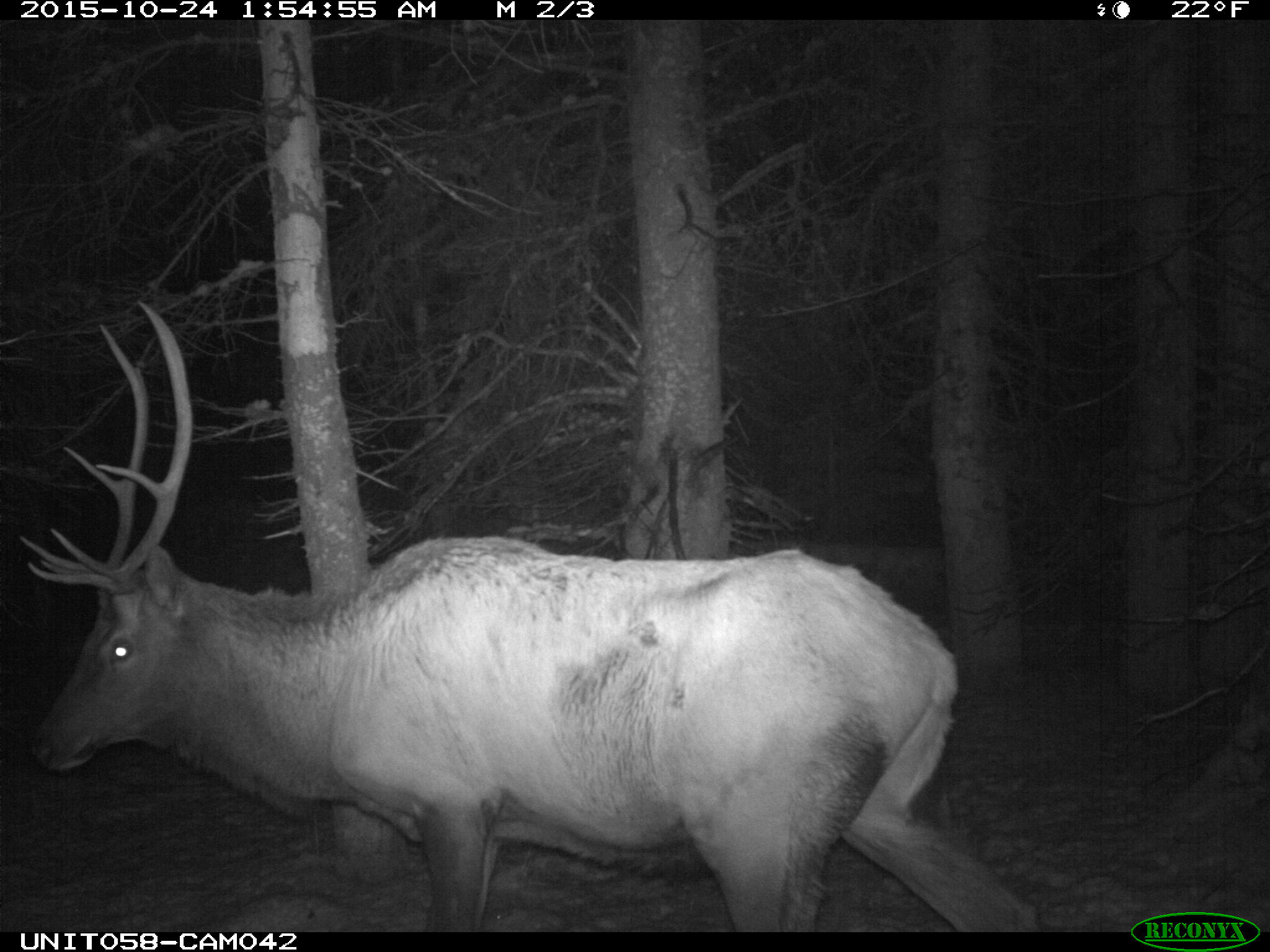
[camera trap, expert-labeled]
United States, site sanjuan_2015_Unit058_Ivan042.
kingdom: Animalia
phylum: Chordata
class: Mammalia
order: Artiodactyla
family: Cervidae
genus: Cervus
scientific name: Cervus elaphus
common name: red deer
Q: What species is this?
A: Cervus elaphus (red deer).